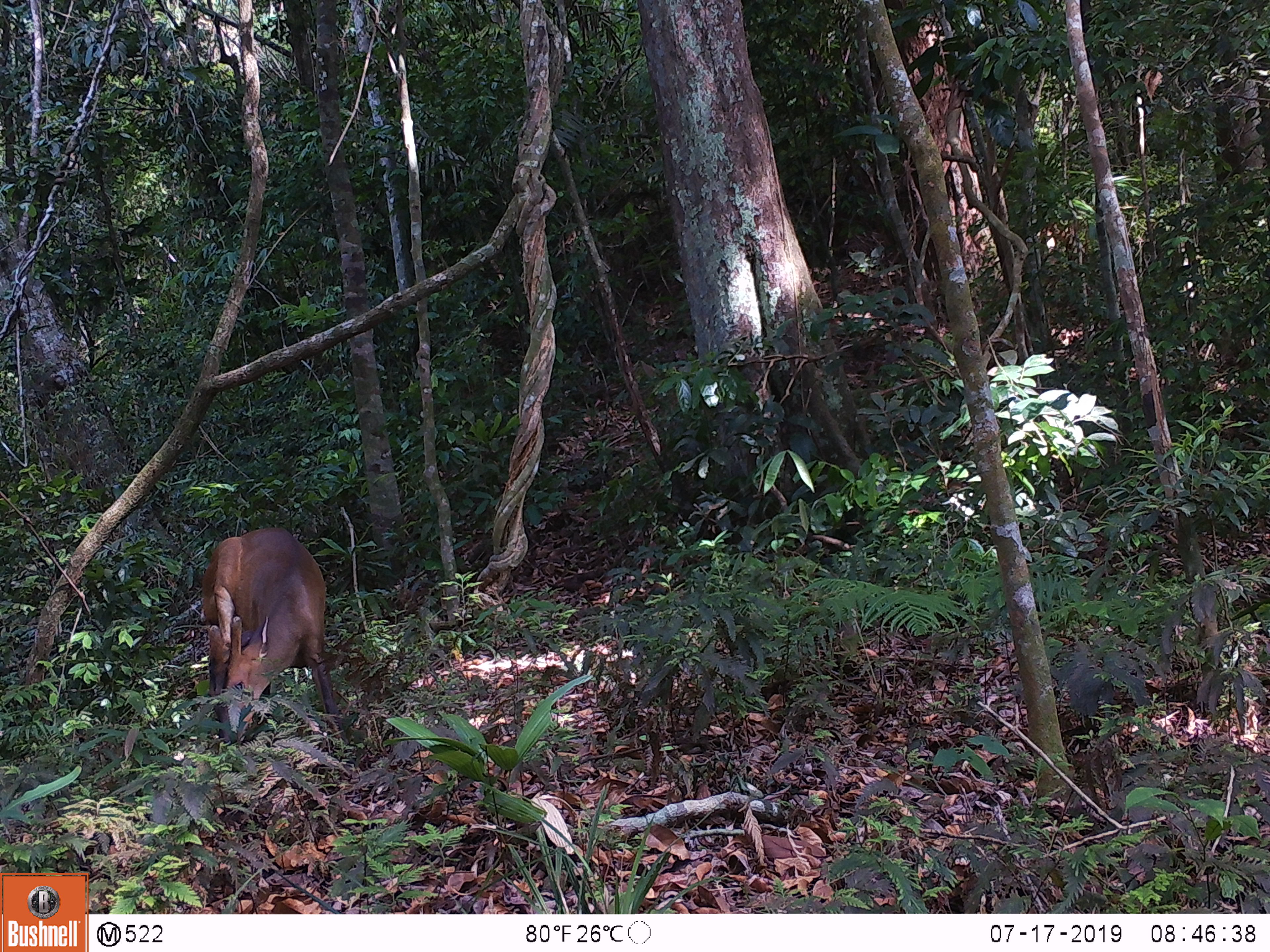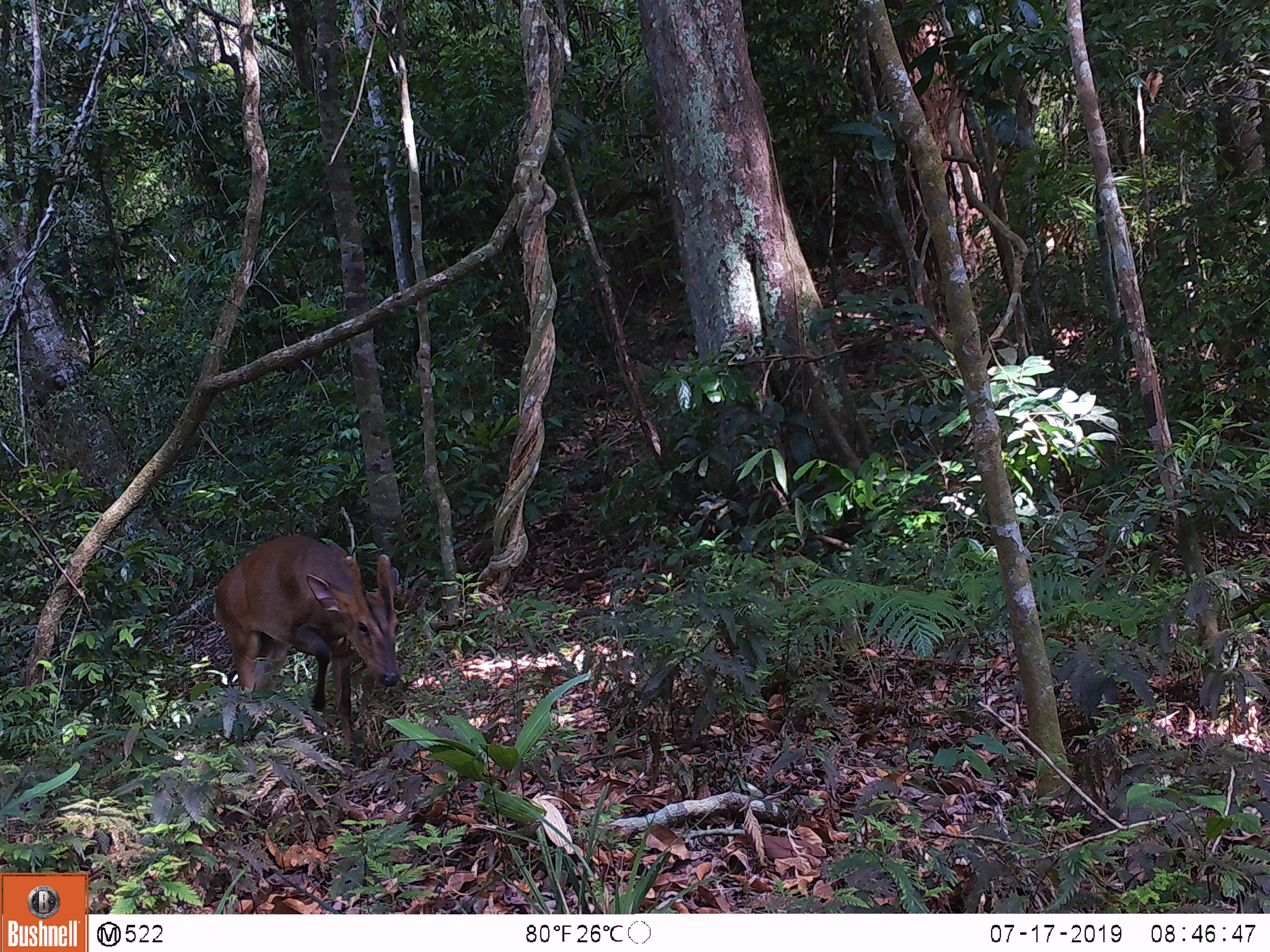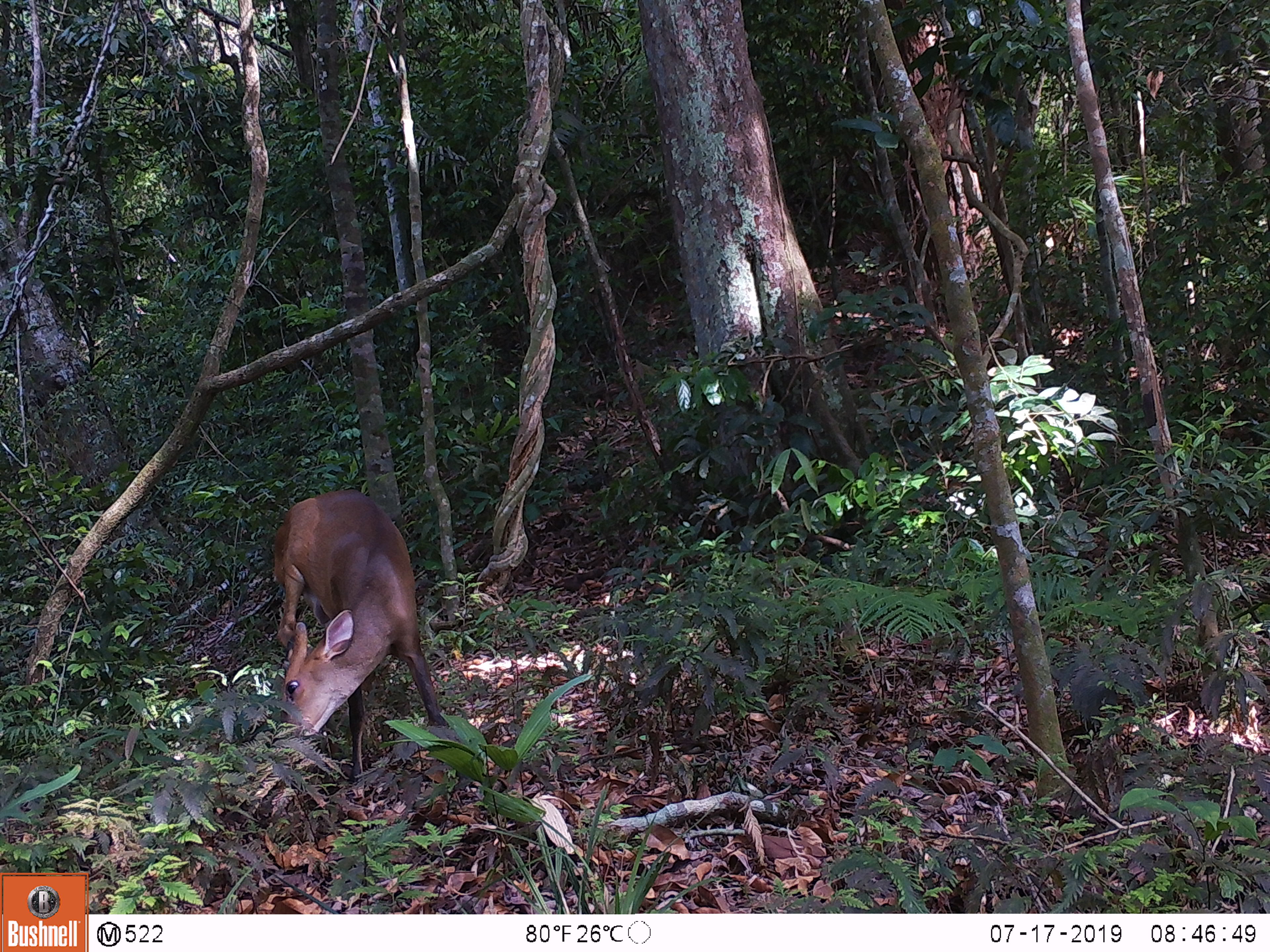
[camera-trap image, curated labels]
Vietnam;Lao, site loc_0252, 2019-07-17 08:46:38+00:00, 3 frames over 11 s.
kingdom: Animalia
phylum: Chordata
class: Mammalia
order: Artiodactyla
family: Cervidae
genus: Muntiacus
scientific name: Muntiacus vuquangensis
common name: large-antlered muntjac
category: large antlered muntjac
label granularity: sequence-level